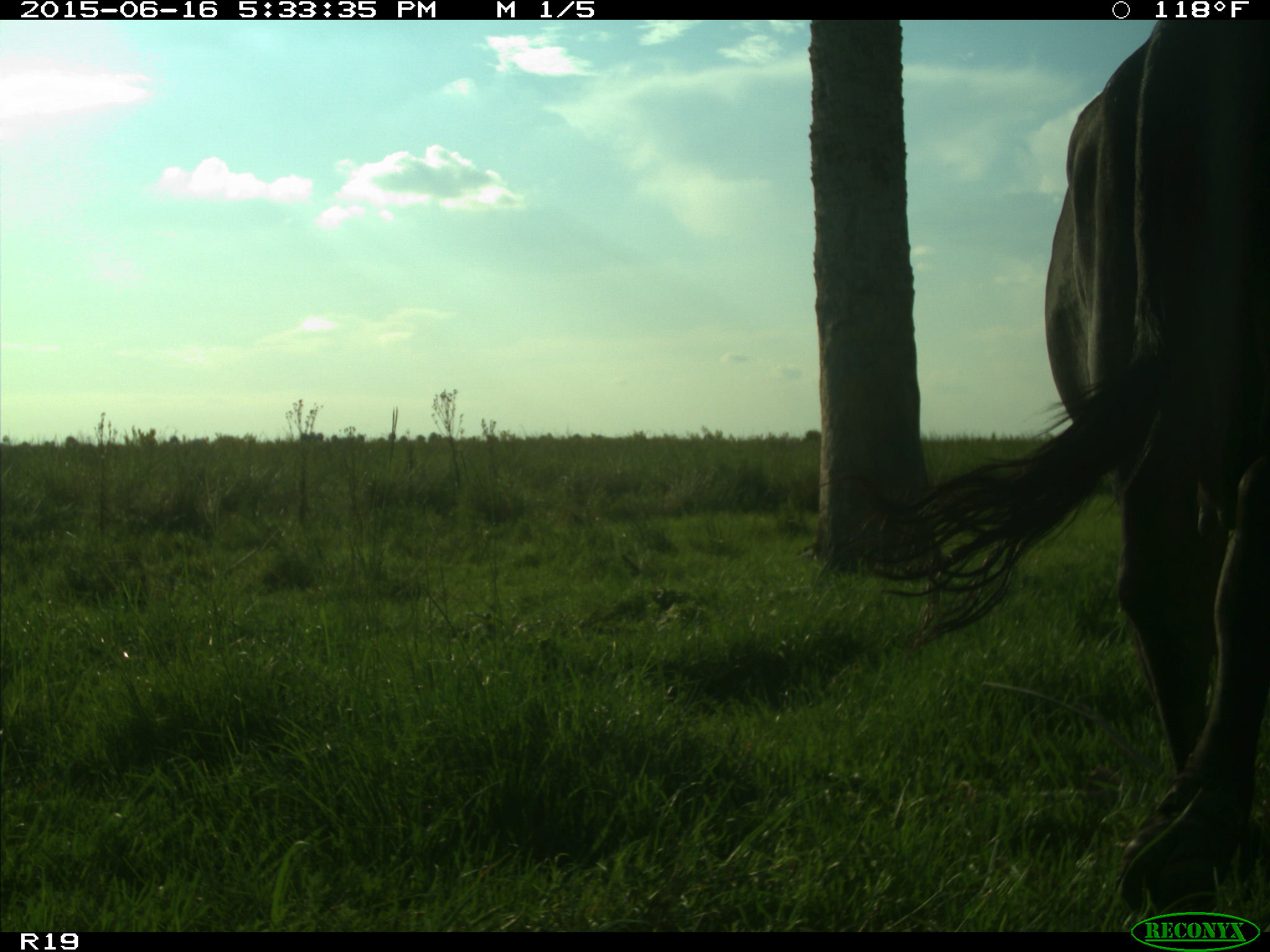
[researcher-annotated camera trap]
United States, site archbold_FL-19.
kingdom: Animalia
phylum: Chordata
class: Mammalia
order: Artiodactyla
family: Bovidae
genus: Bos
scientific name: Bos taurus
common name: domestic cow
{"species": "Bos taurus (domestic cow)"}